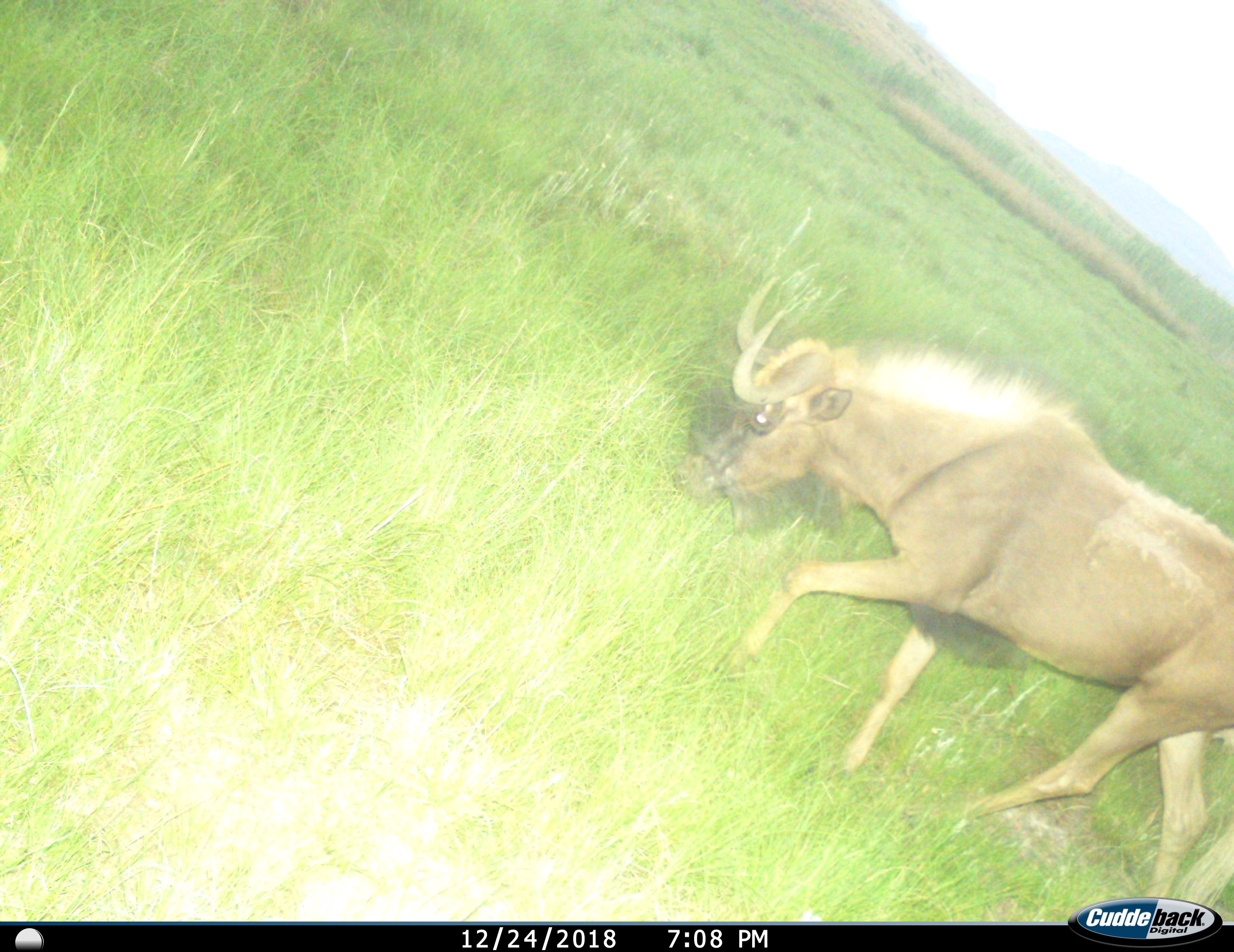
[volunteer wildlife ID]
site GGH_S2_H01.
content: unidentified animal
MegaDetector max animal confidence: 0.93